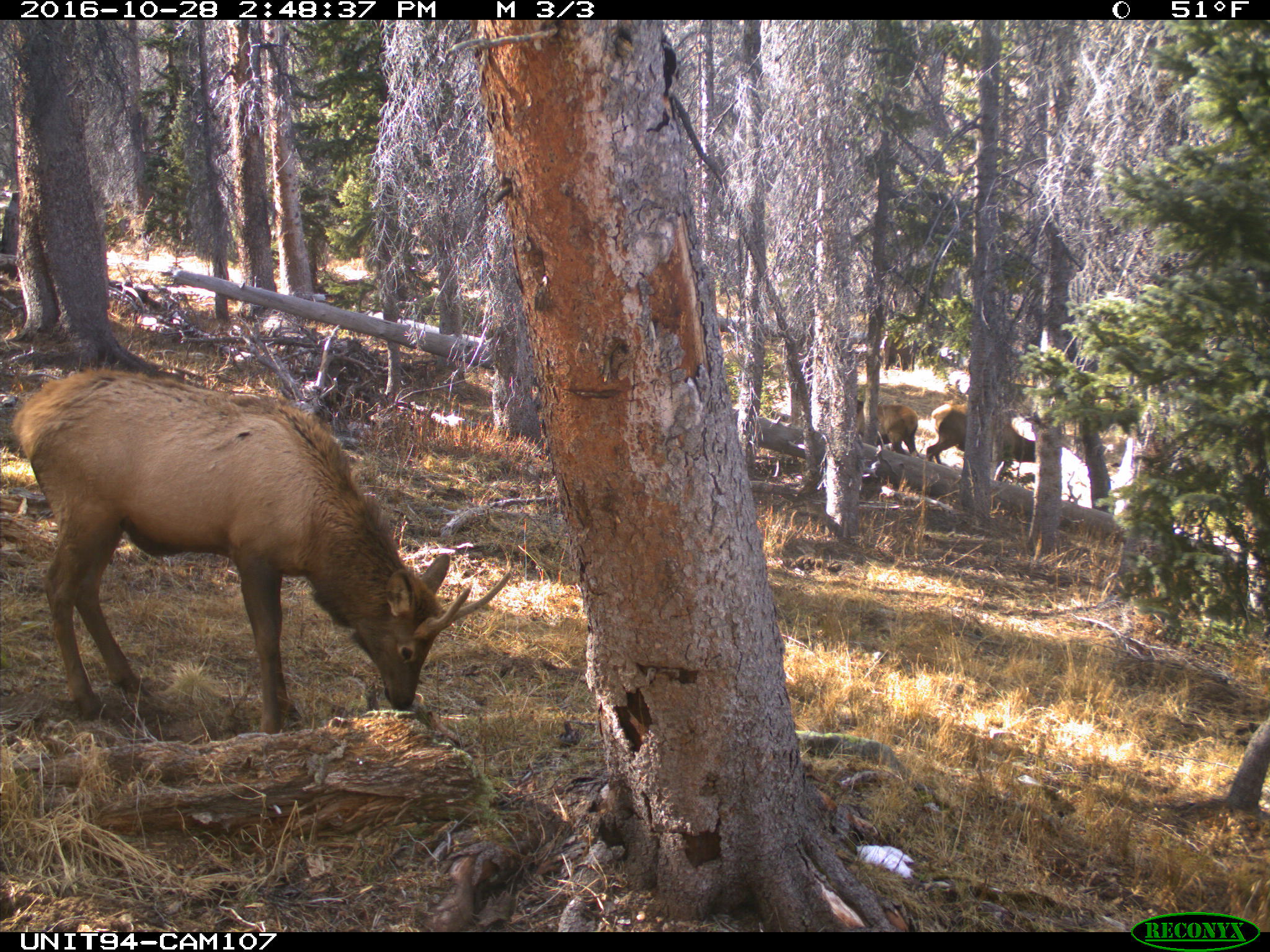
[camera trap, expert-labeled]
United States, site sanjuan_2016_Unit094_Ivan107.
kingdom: Animalia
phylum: Chordata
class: Mammalia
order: Artiodactyla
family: Cervidae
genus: Cervus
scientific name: Cervus elaphus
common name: red deer